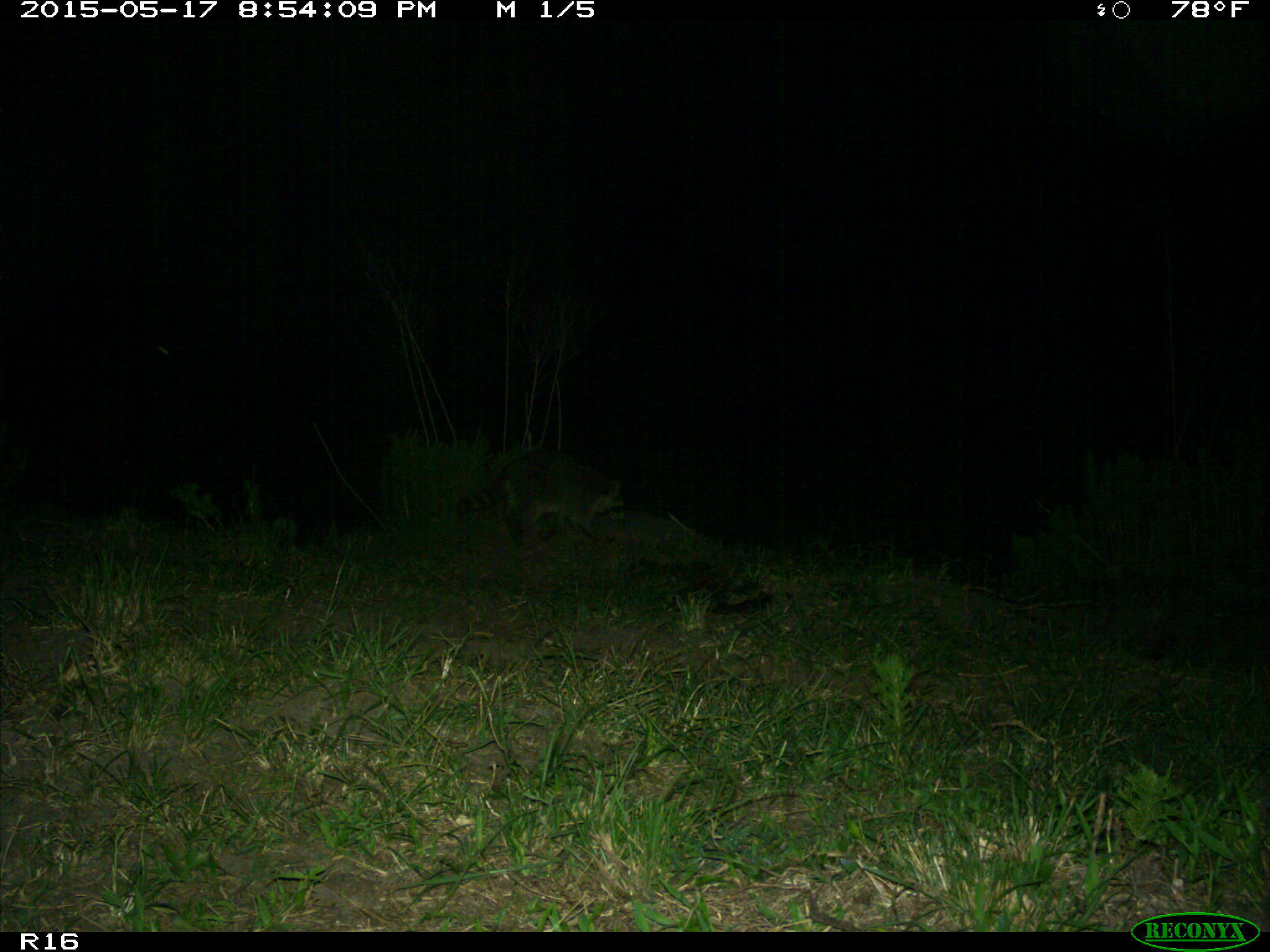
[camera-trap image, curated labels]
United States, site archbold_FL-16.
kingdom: Animalia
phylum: Chordata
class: Mammalia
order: Carnivora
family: Procyonidae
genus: Procyon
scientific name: Procyon lotor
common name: common raccoon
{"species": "Procyon lotor (common raccoon)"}